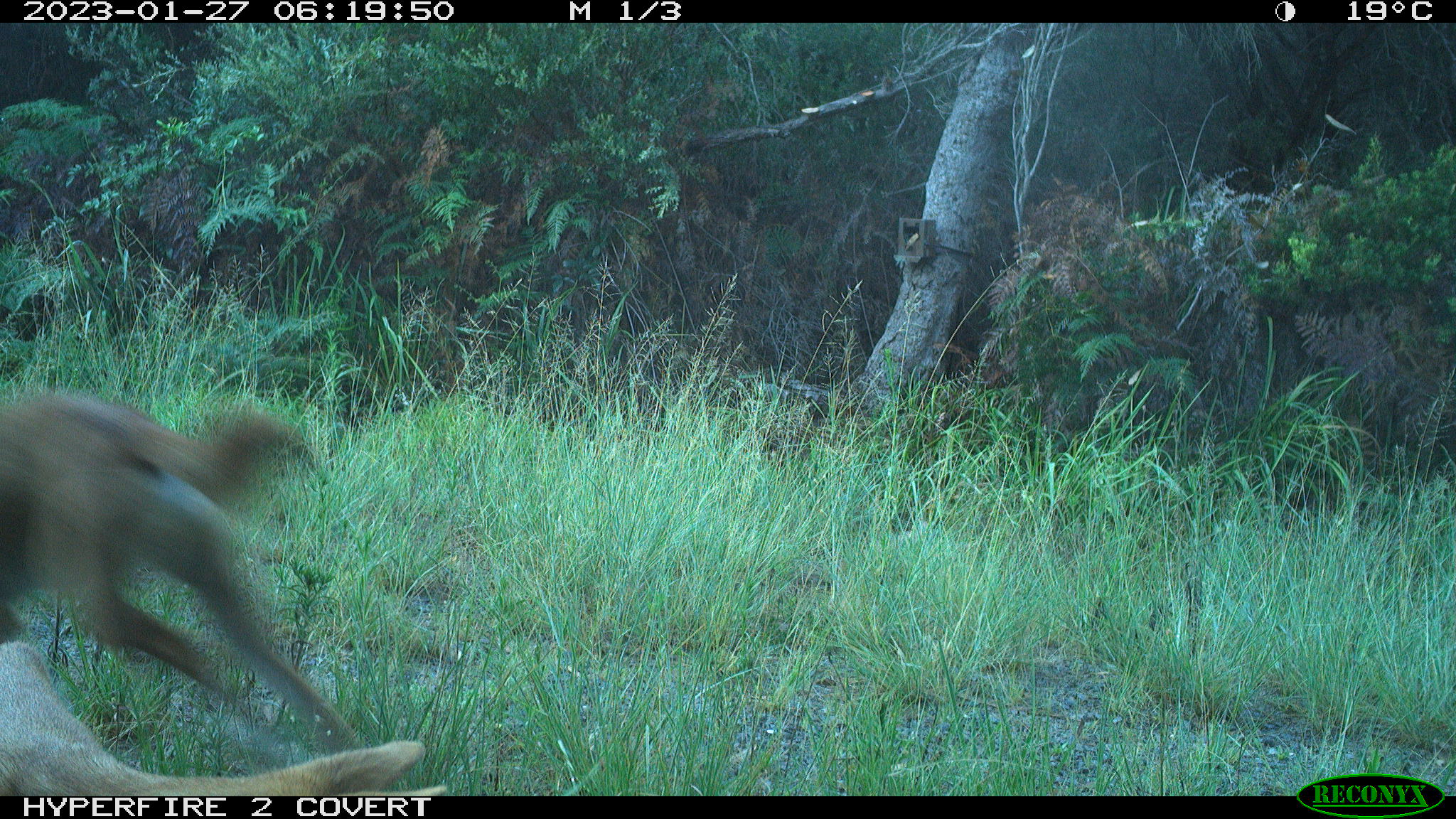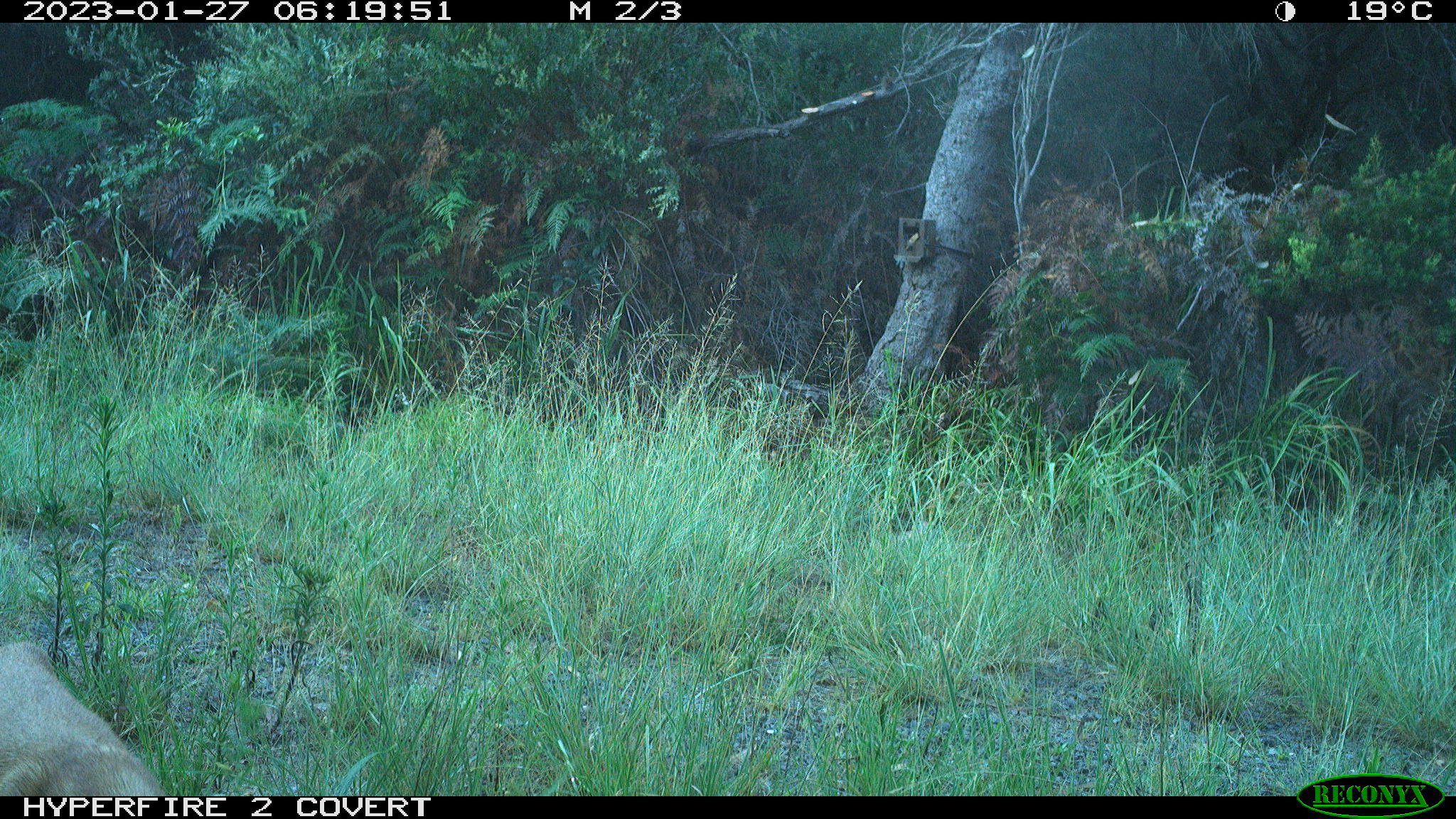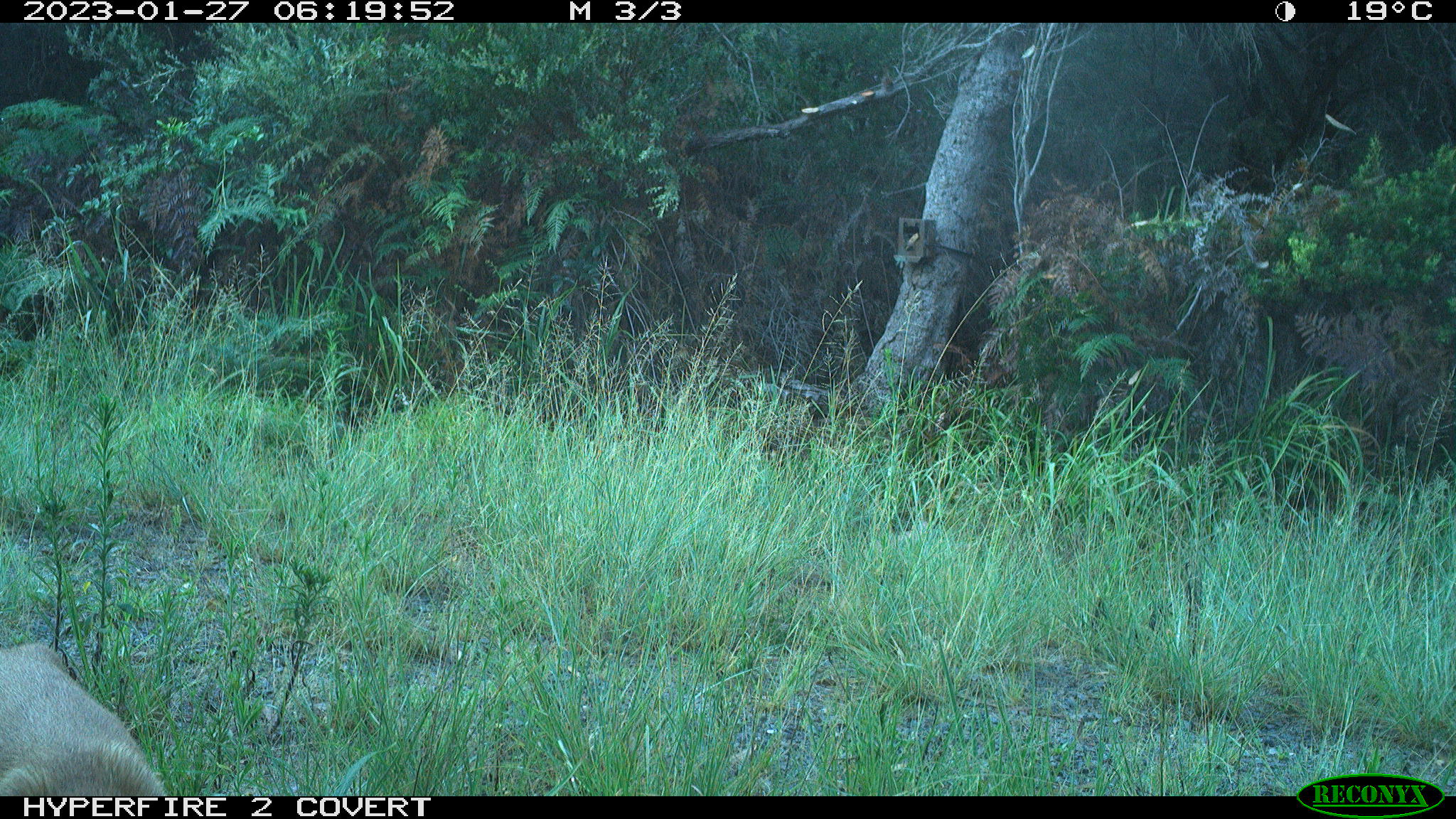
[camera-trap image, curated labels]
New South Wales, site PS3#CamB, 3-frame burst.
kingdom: Animalia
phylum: Chordata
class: Mammalia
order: Carnivora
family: Canidae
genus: Canis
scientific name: Canis familiaris dingo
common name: dingo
Dingo (Canis familiaris dingo).